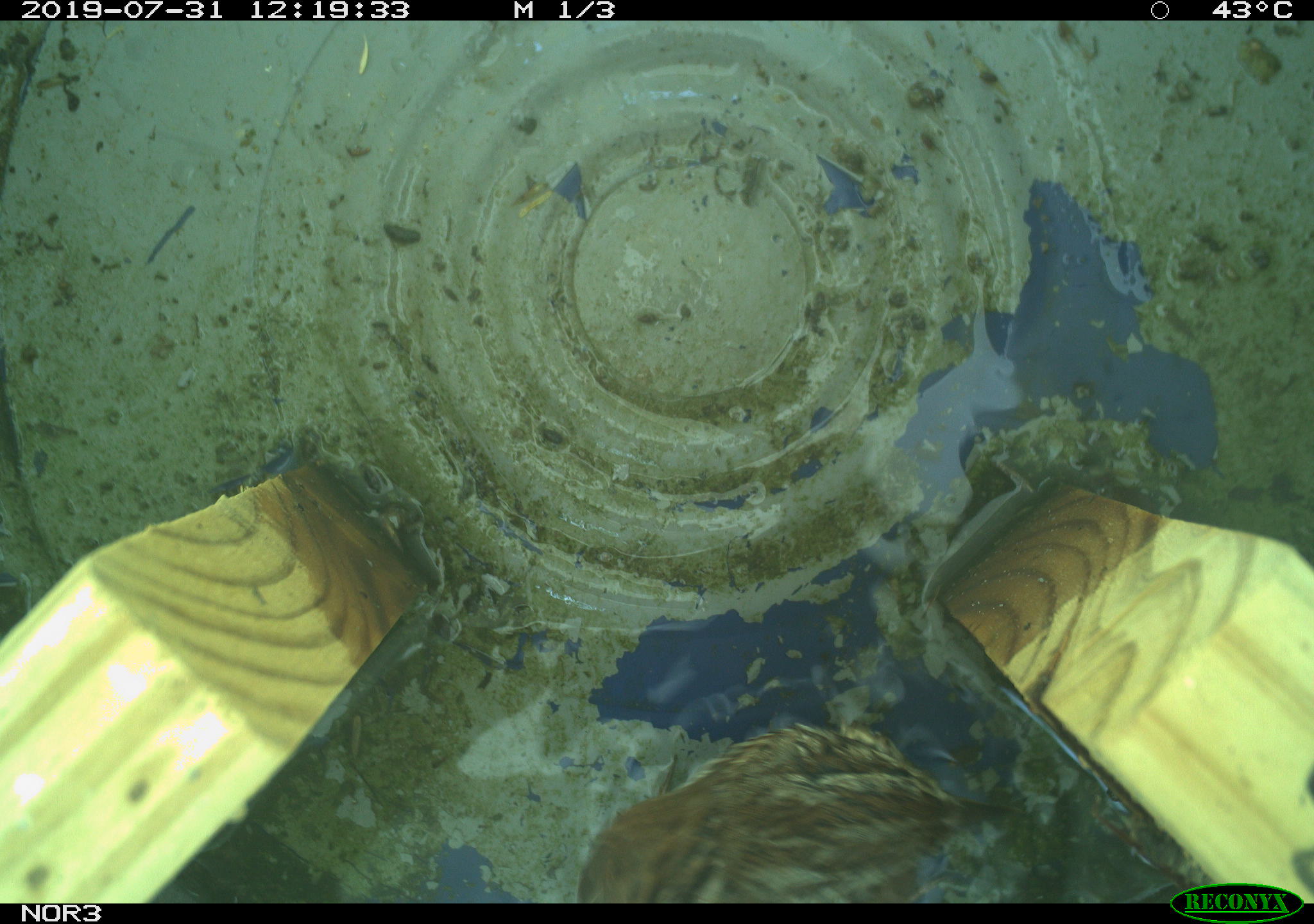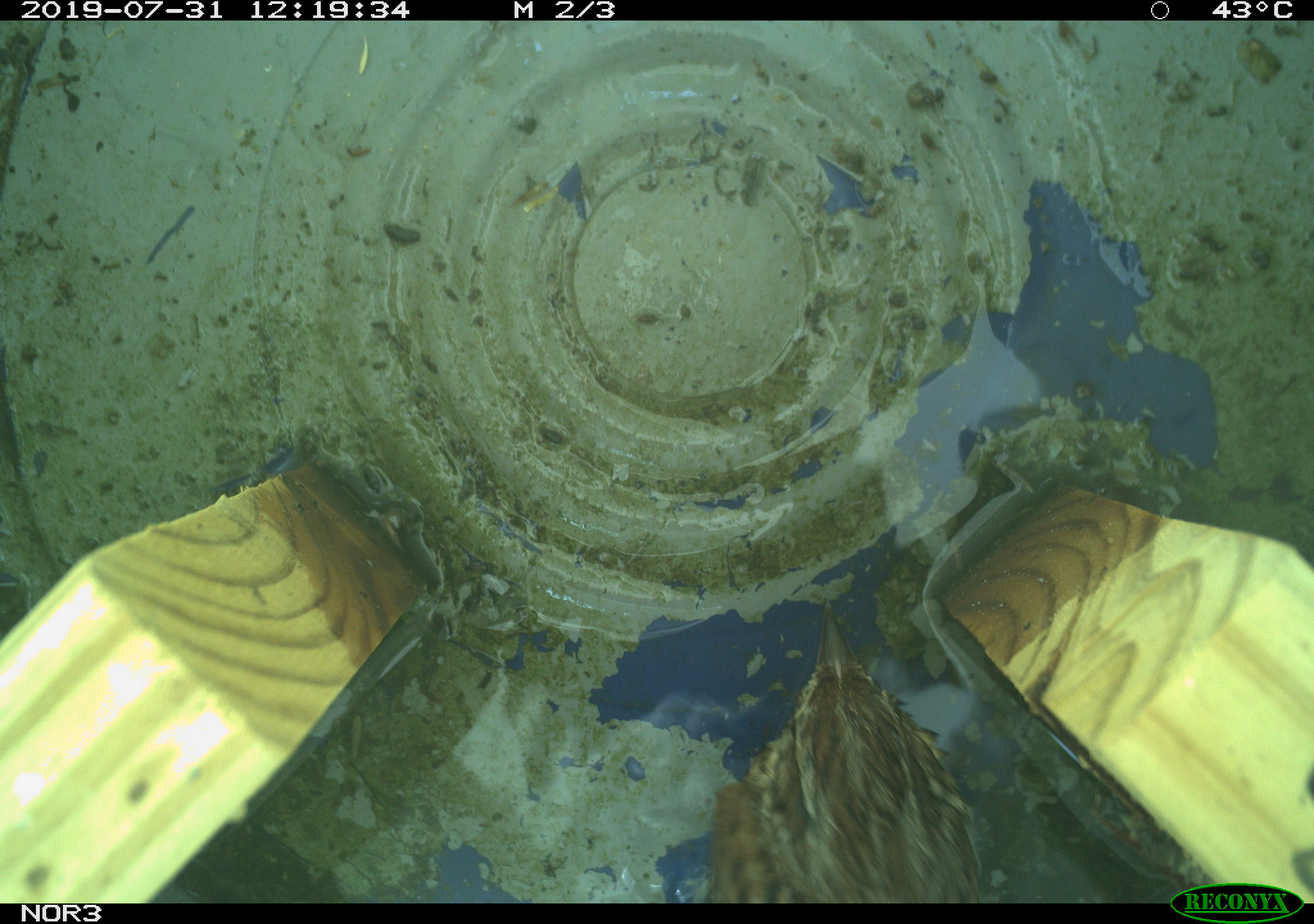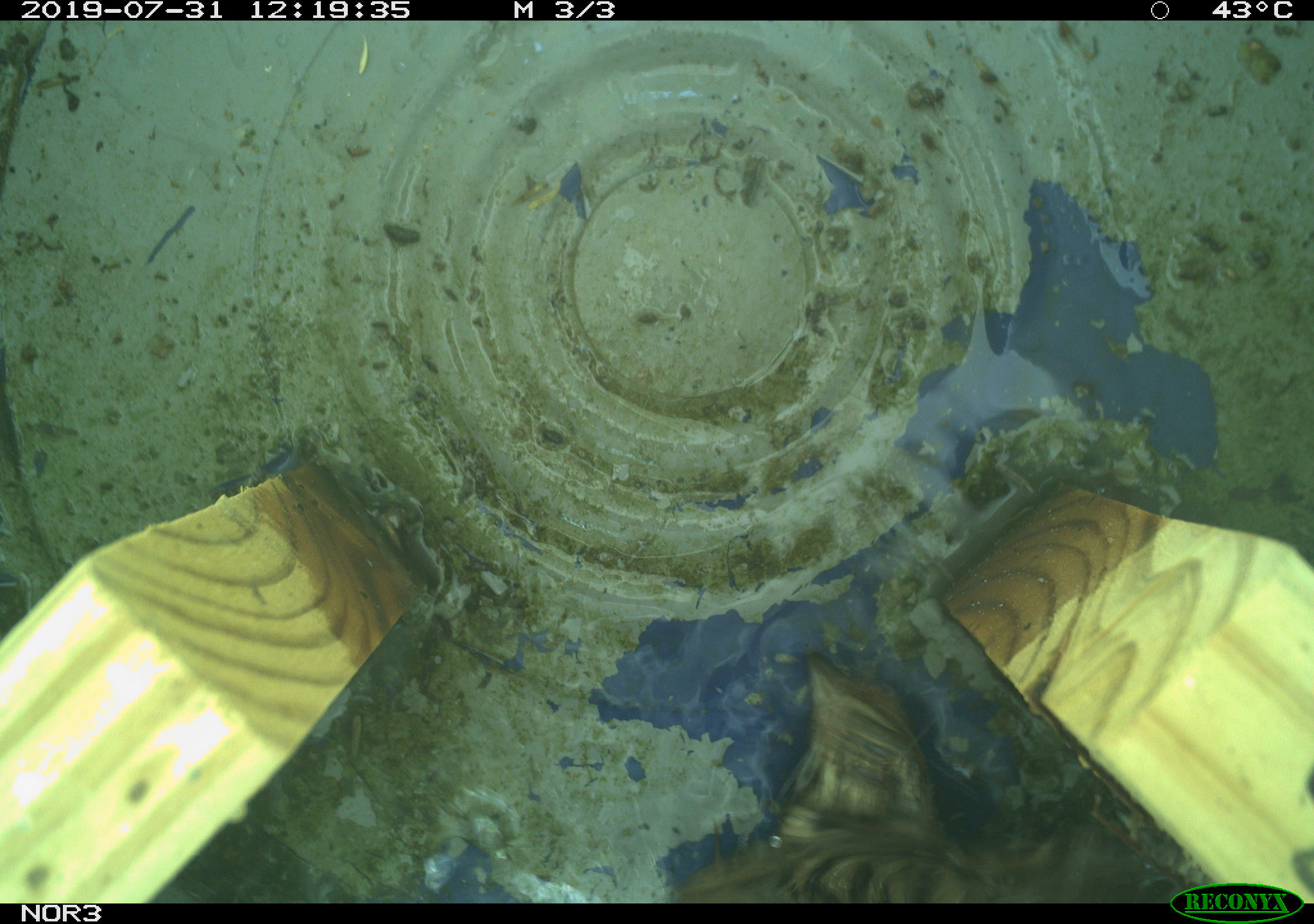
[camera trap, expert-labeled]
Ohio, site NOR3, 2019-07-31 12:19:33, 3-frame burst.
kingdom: Animalia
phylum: Chordata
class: Aves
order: Passeriformes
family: Passerellidae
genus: Melospiza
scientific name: Melospiza melodia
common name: song sparrow